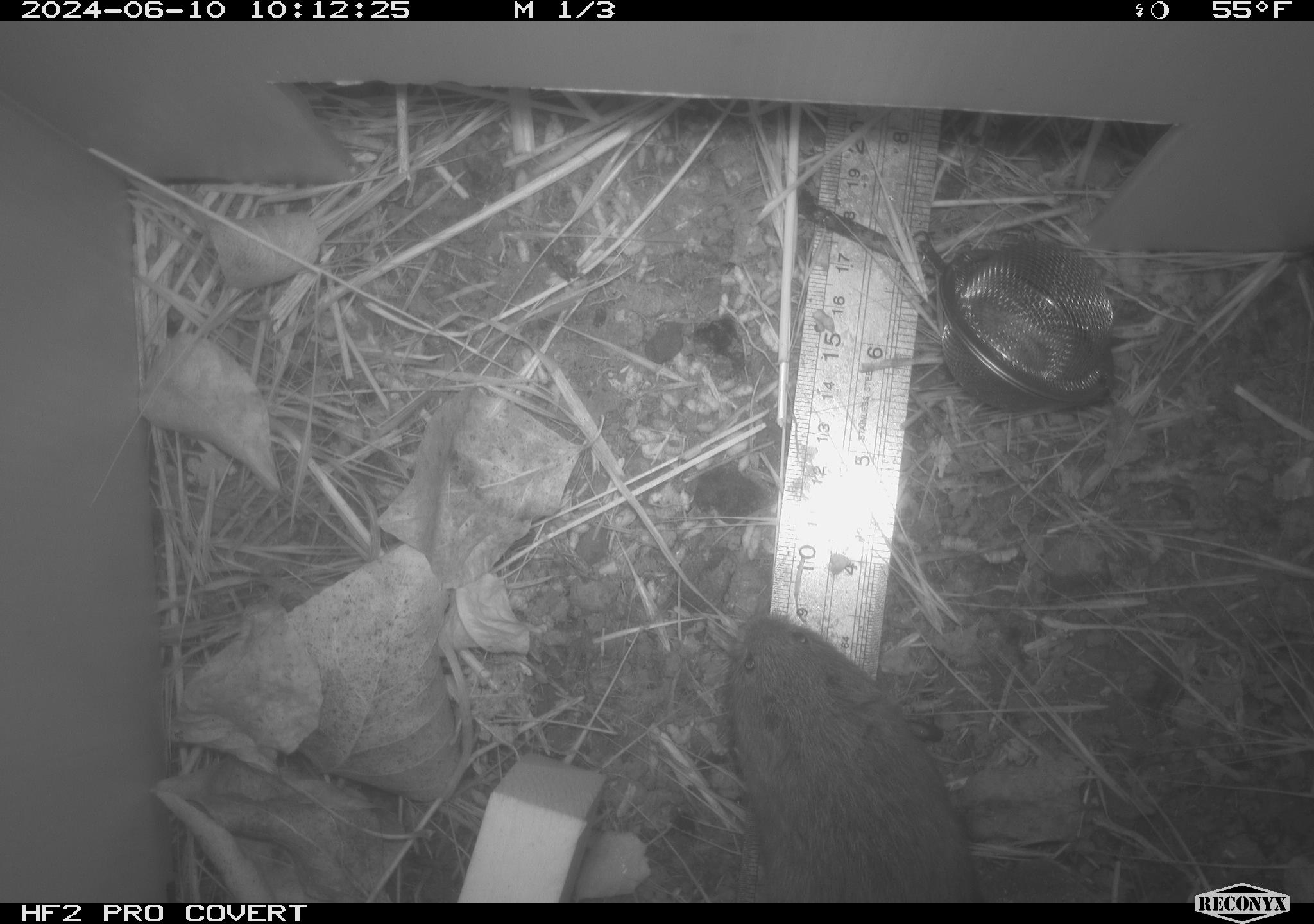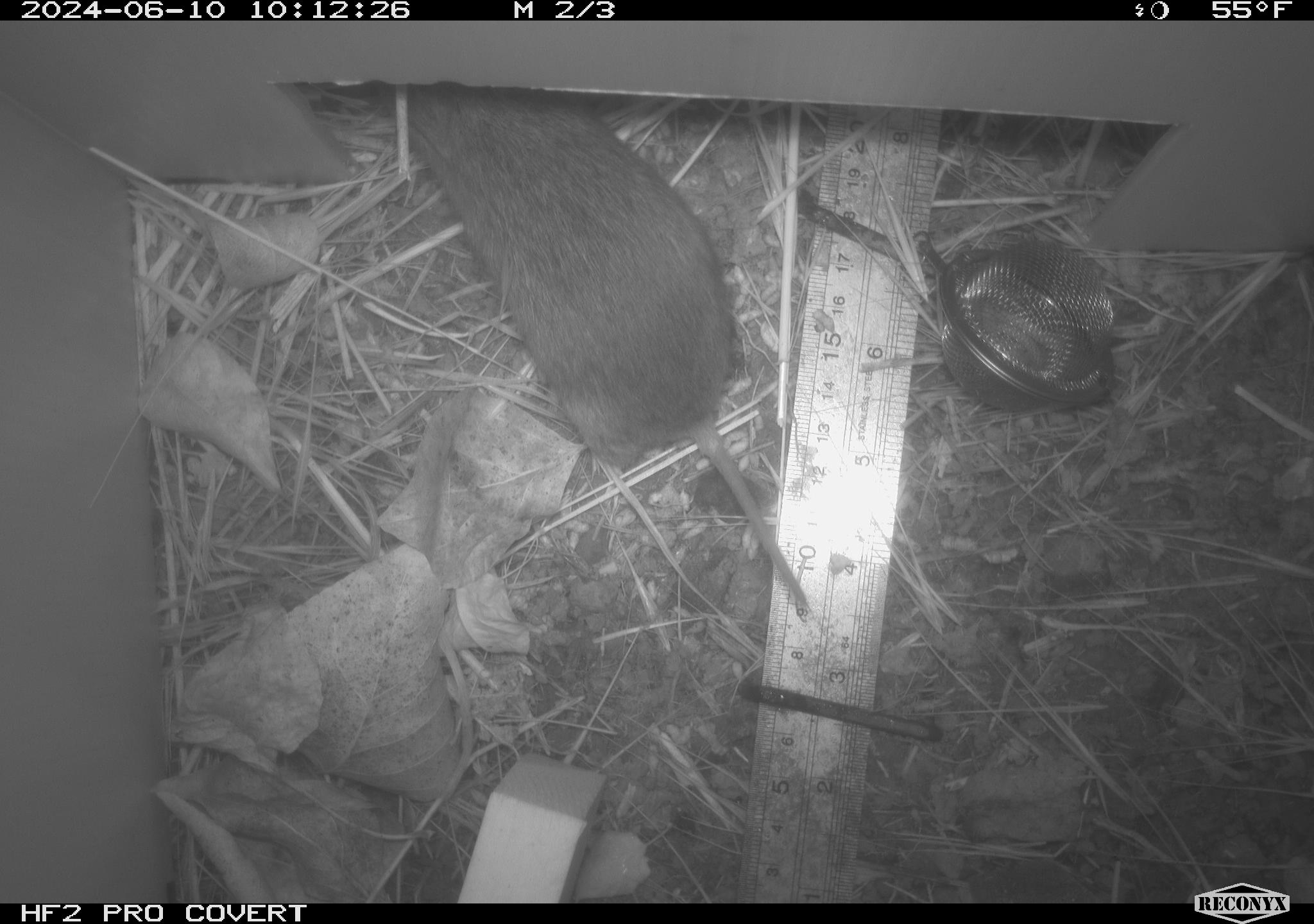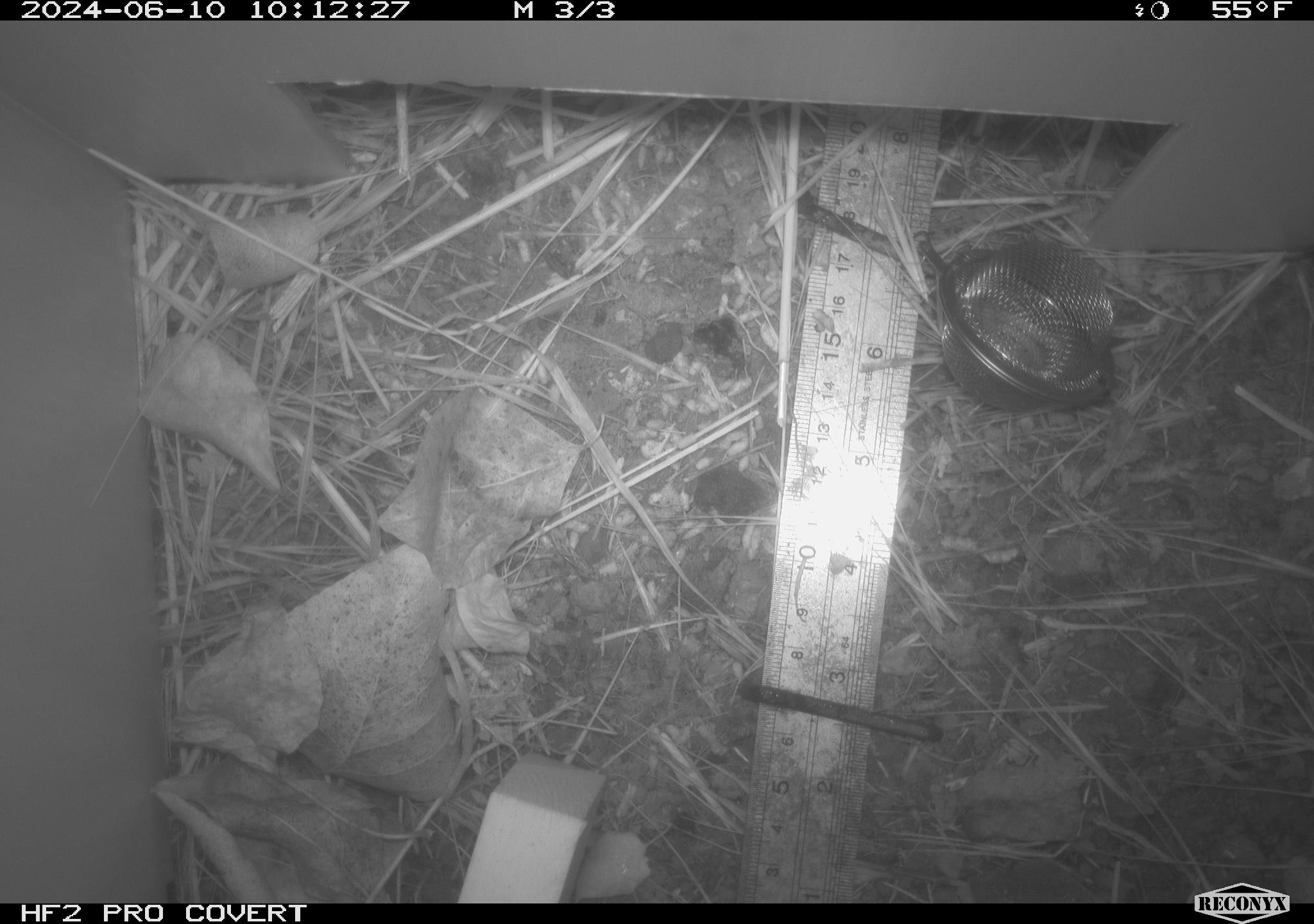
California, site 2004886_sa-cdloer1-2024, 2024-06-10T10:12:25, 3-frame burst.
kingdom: Animalia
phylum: Chordata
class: Mammalia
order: Rodentia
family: Cricetidae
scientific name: Arvicolinae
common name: voles, lemmings, and muskrats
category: arvicolinae subfamily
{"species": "arvicolinae subfamily (voles, lemmings, and muskrats) (Arvicolinae)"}